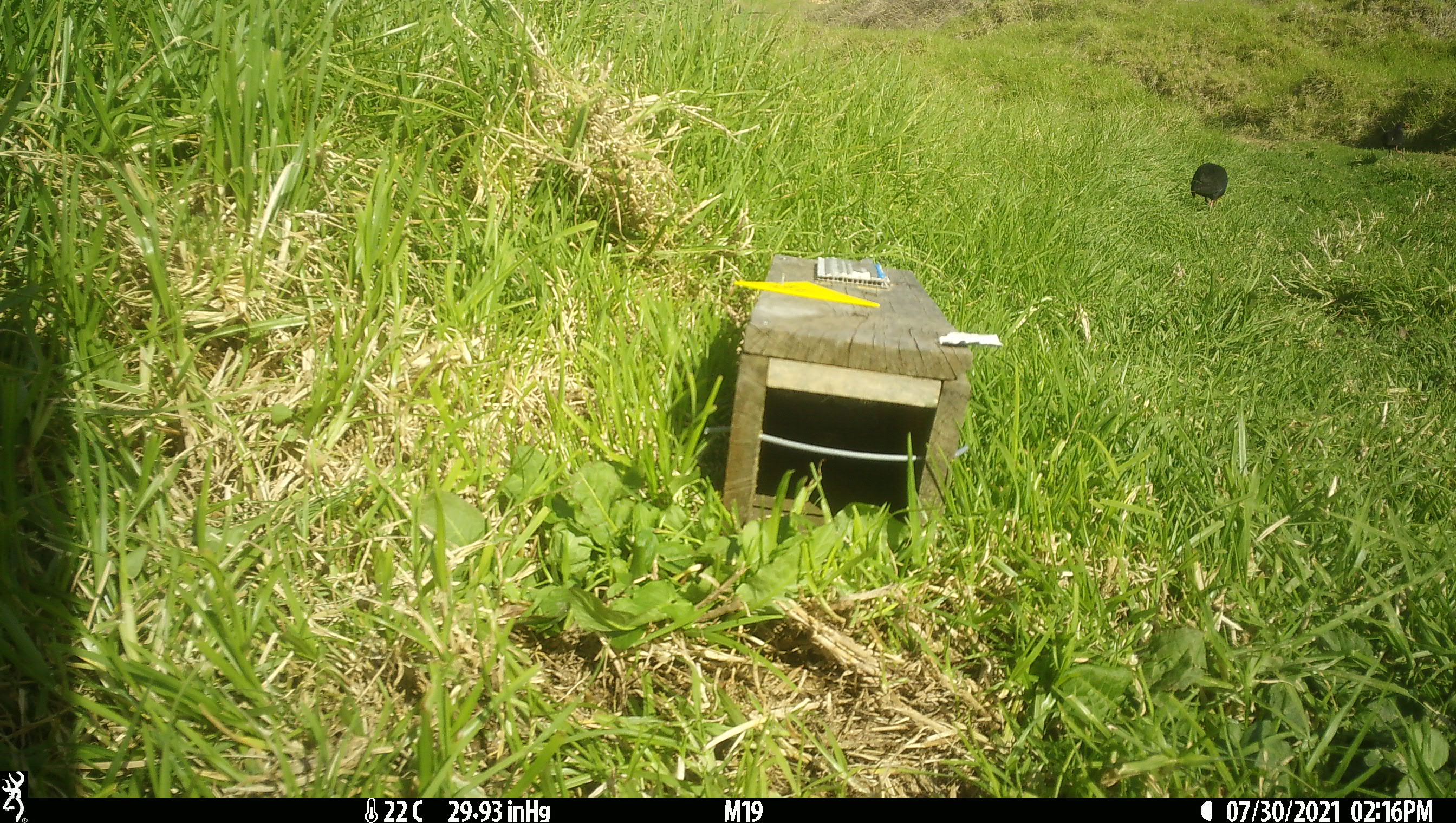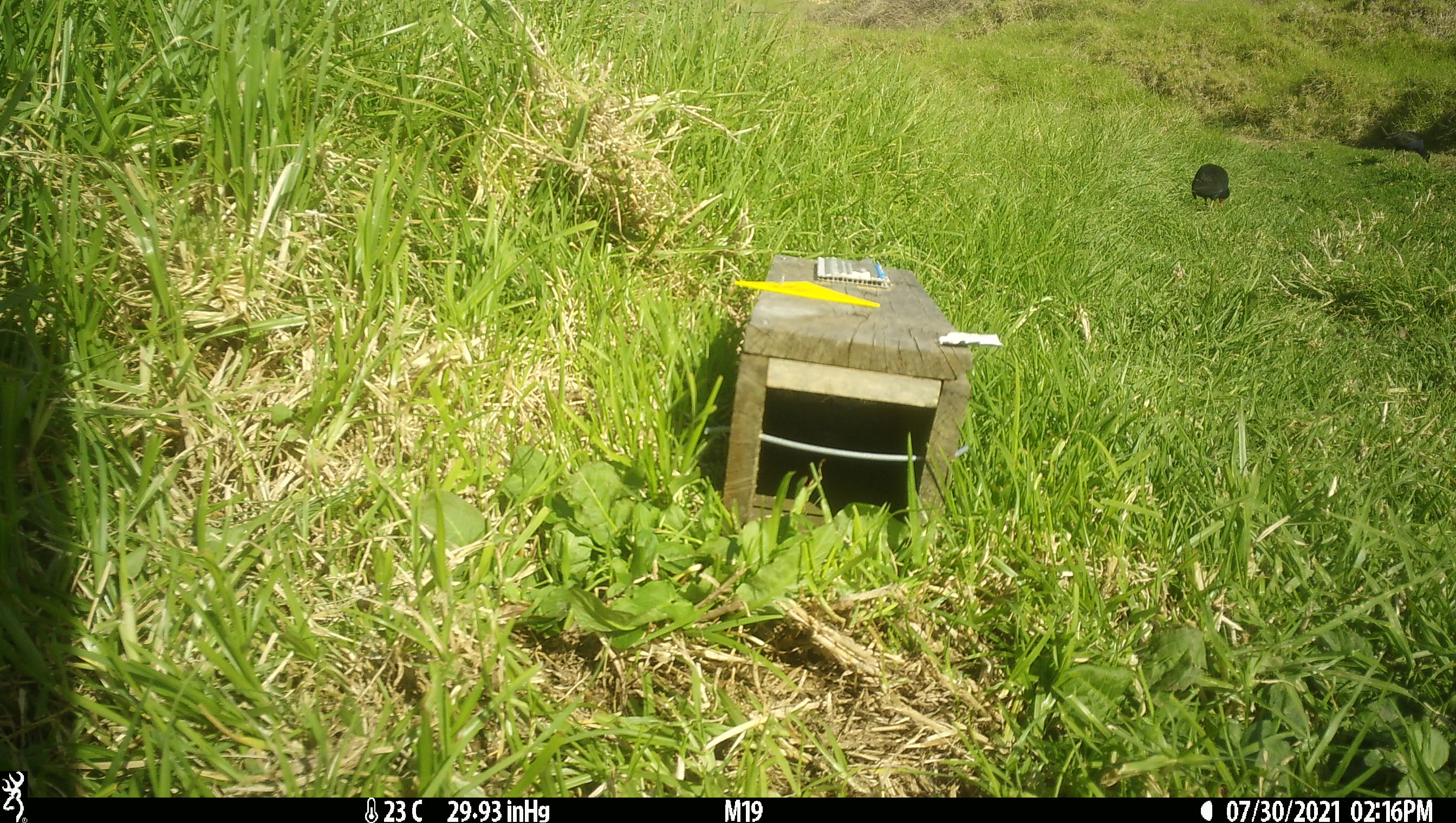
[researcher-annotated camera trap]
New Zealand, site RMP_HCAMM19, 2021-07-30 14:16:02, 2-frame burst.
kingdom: Animalia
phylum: Chordata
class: Aves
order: Gruiformes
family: Rallidae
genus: Porphyrio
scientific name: Porphyrio melanotus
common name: australasian swamphen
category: pukeko